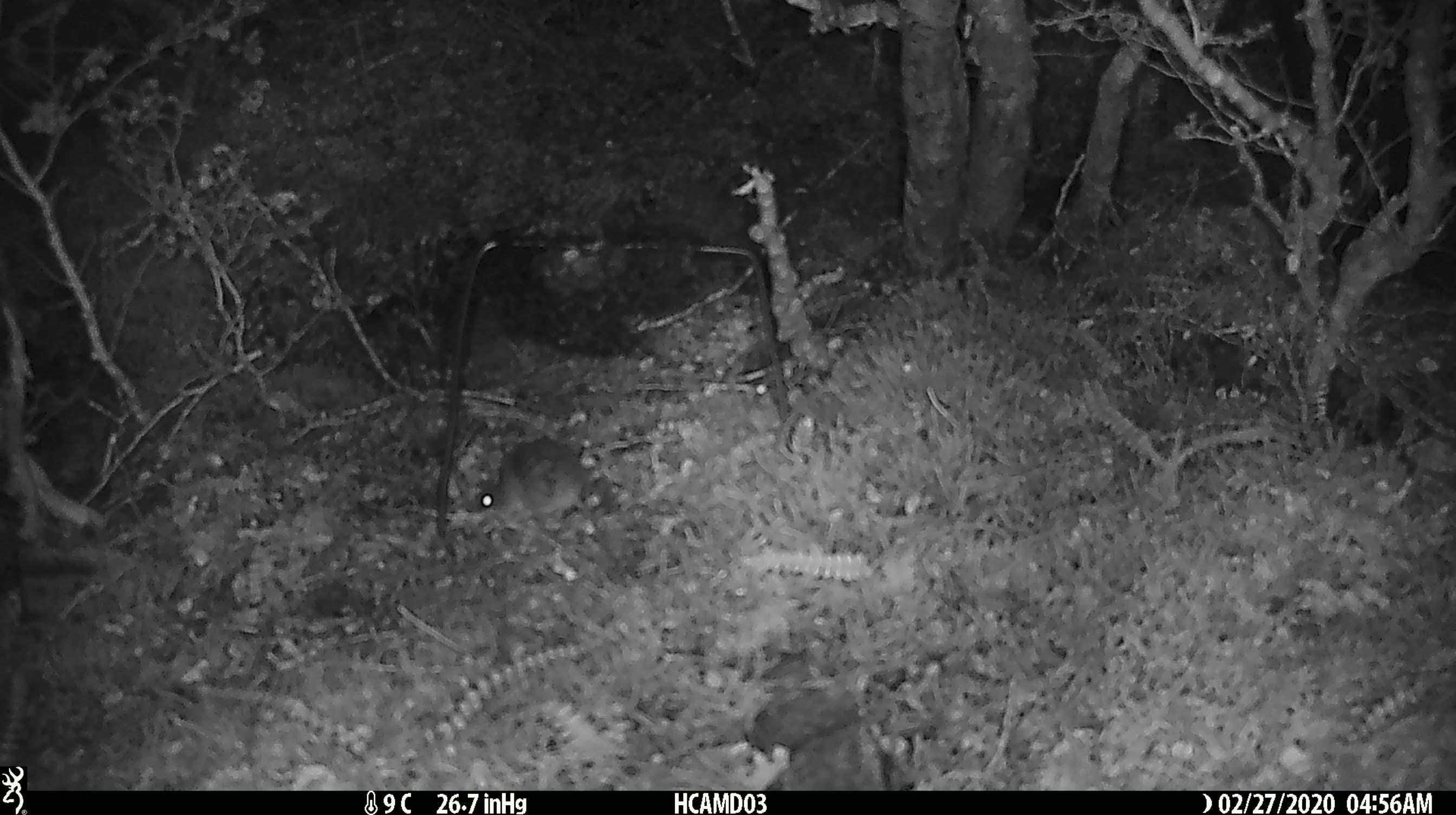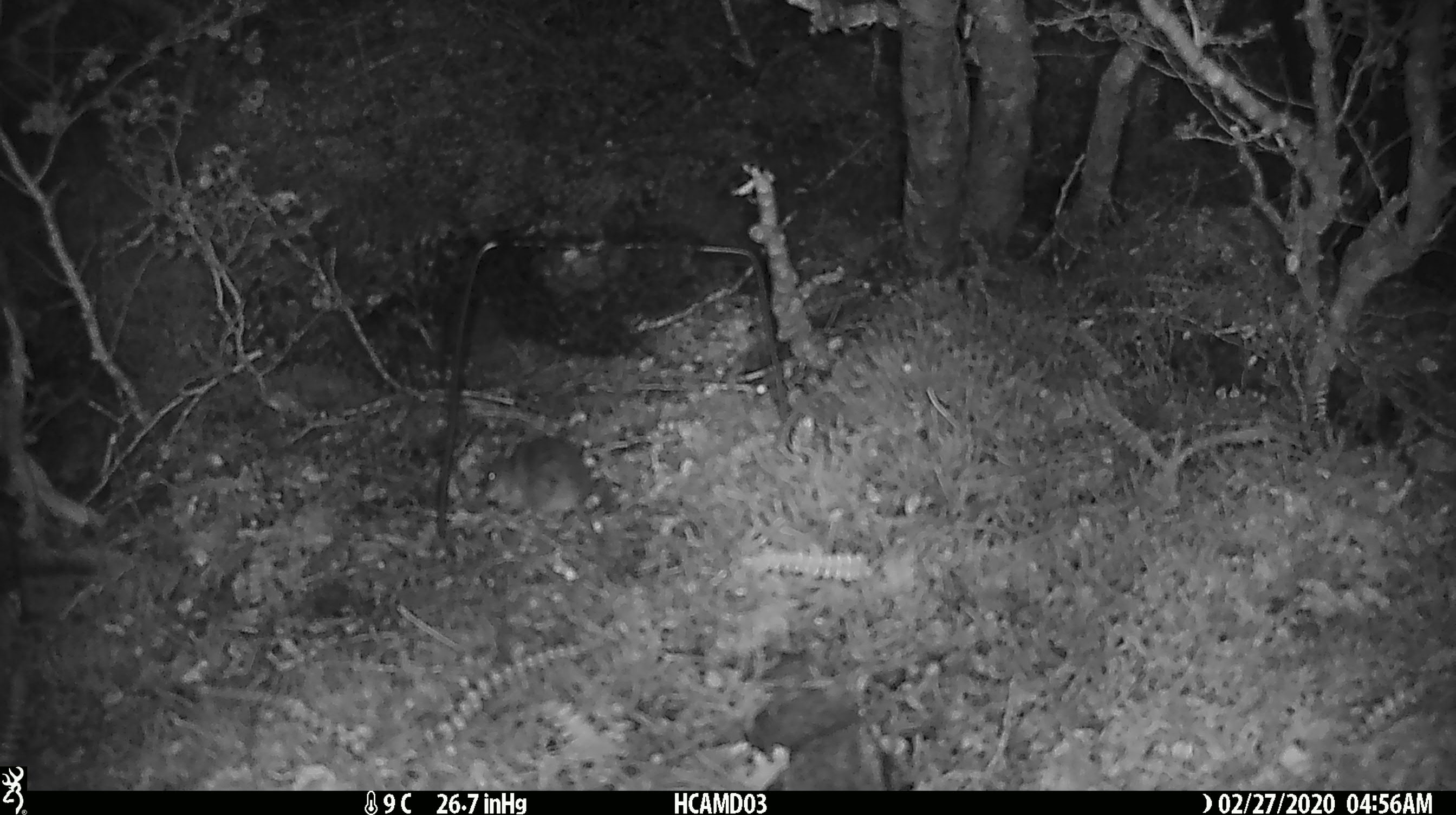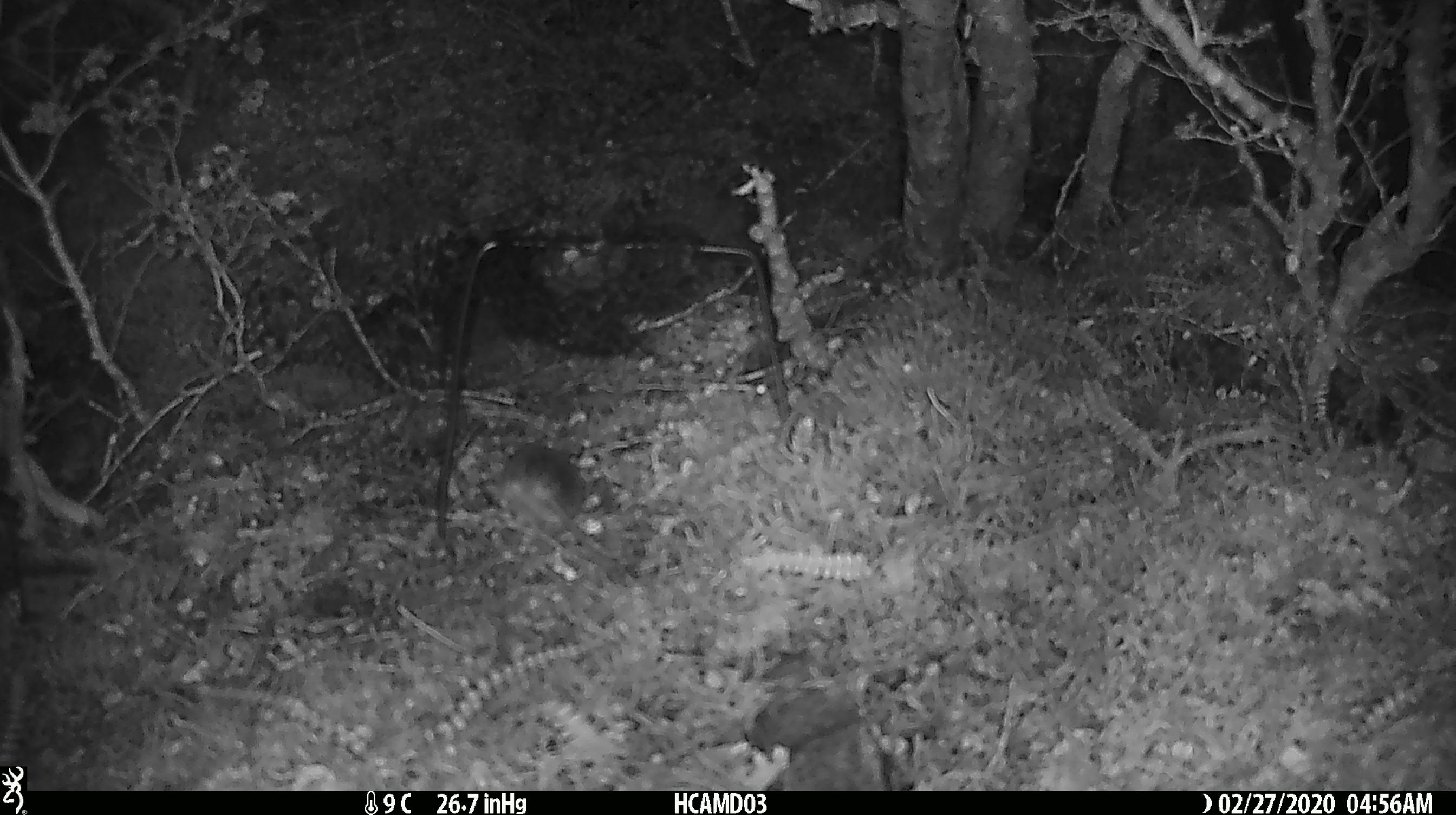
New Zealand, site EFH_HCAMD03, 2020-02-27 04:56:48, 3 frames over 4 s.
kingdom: Animalia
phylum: Chordata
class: Mammalia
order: Rodentia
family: Muridae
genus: Mus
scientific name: Mus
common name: mouse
Mouse (Mus).